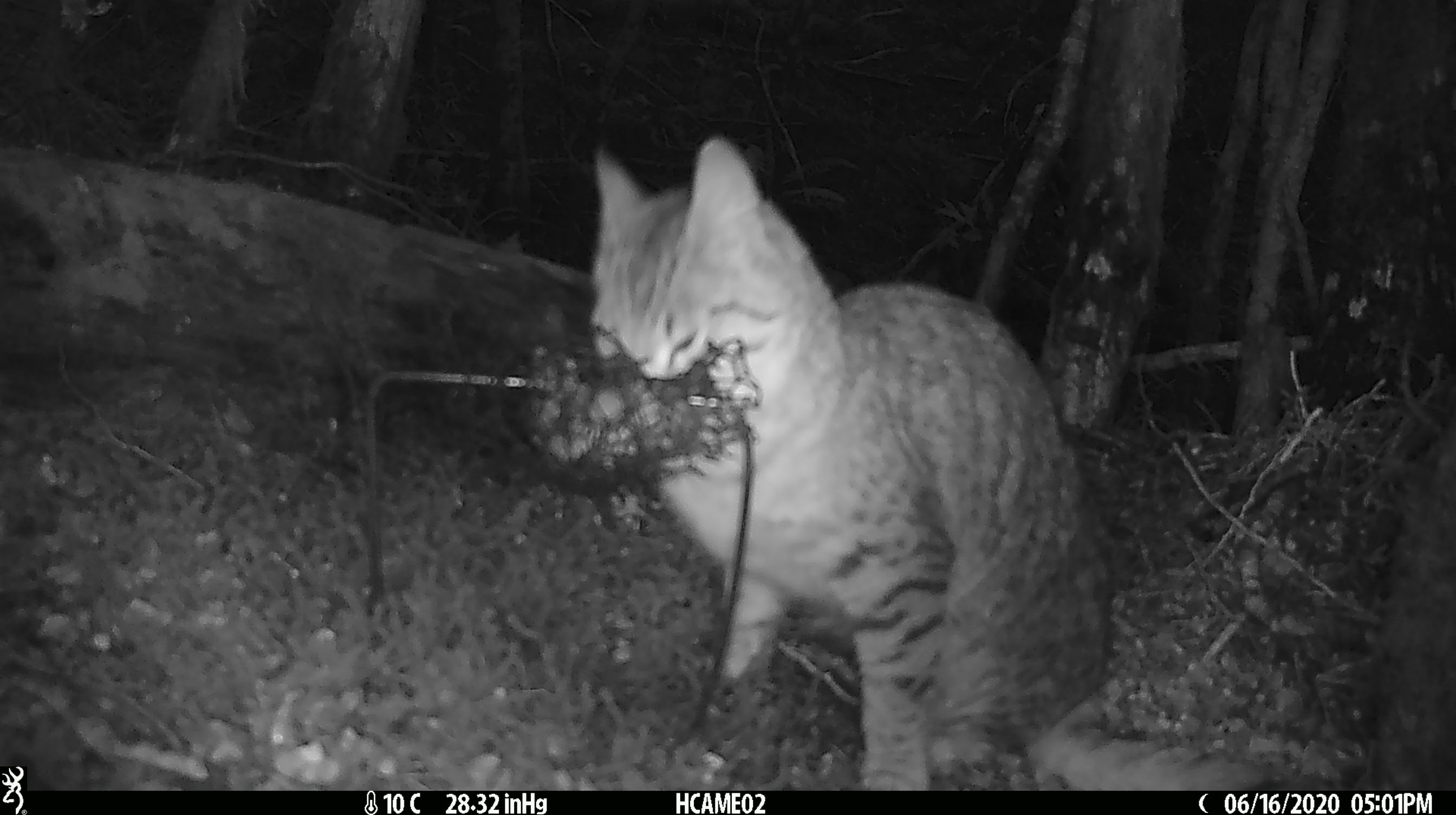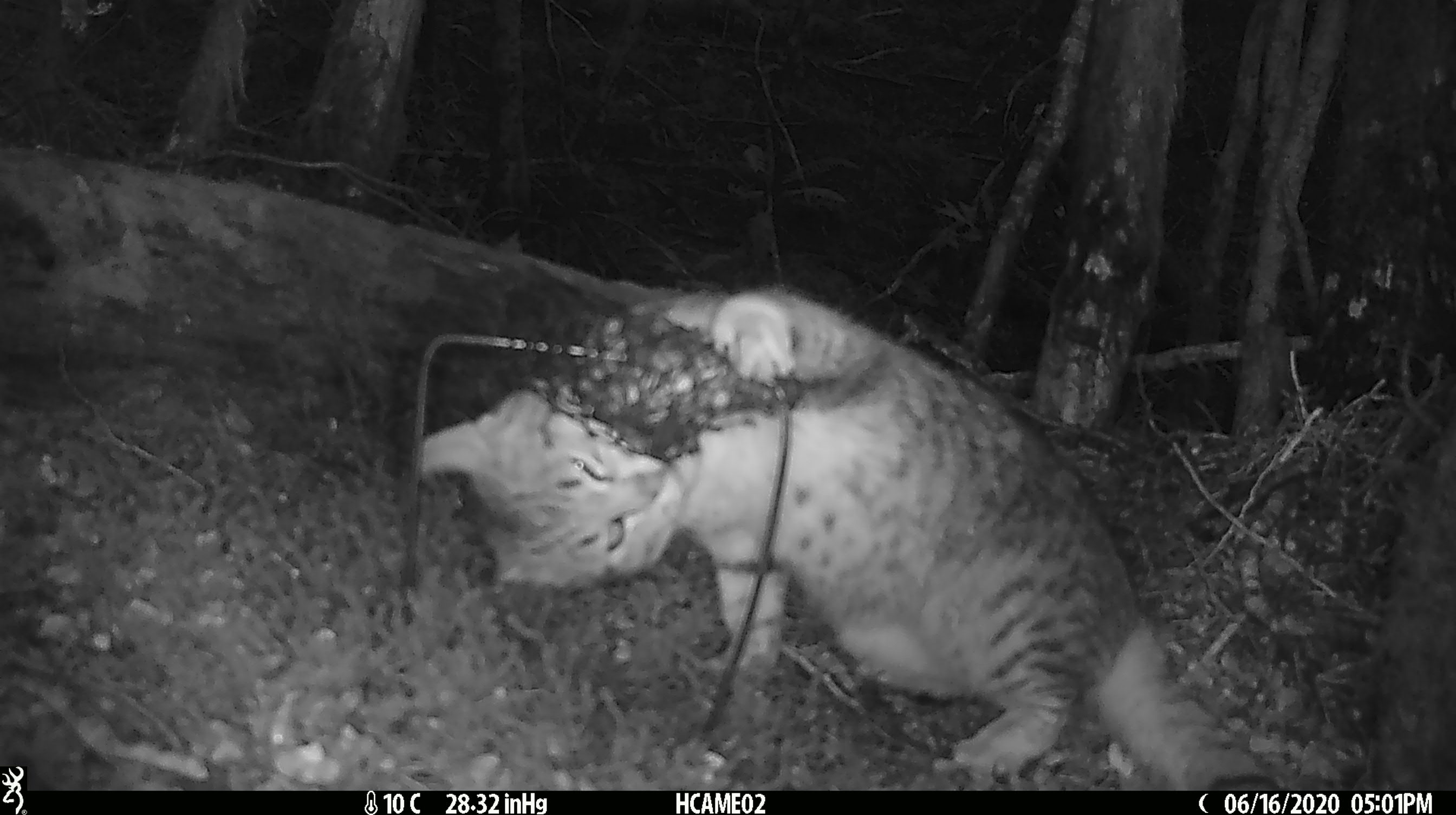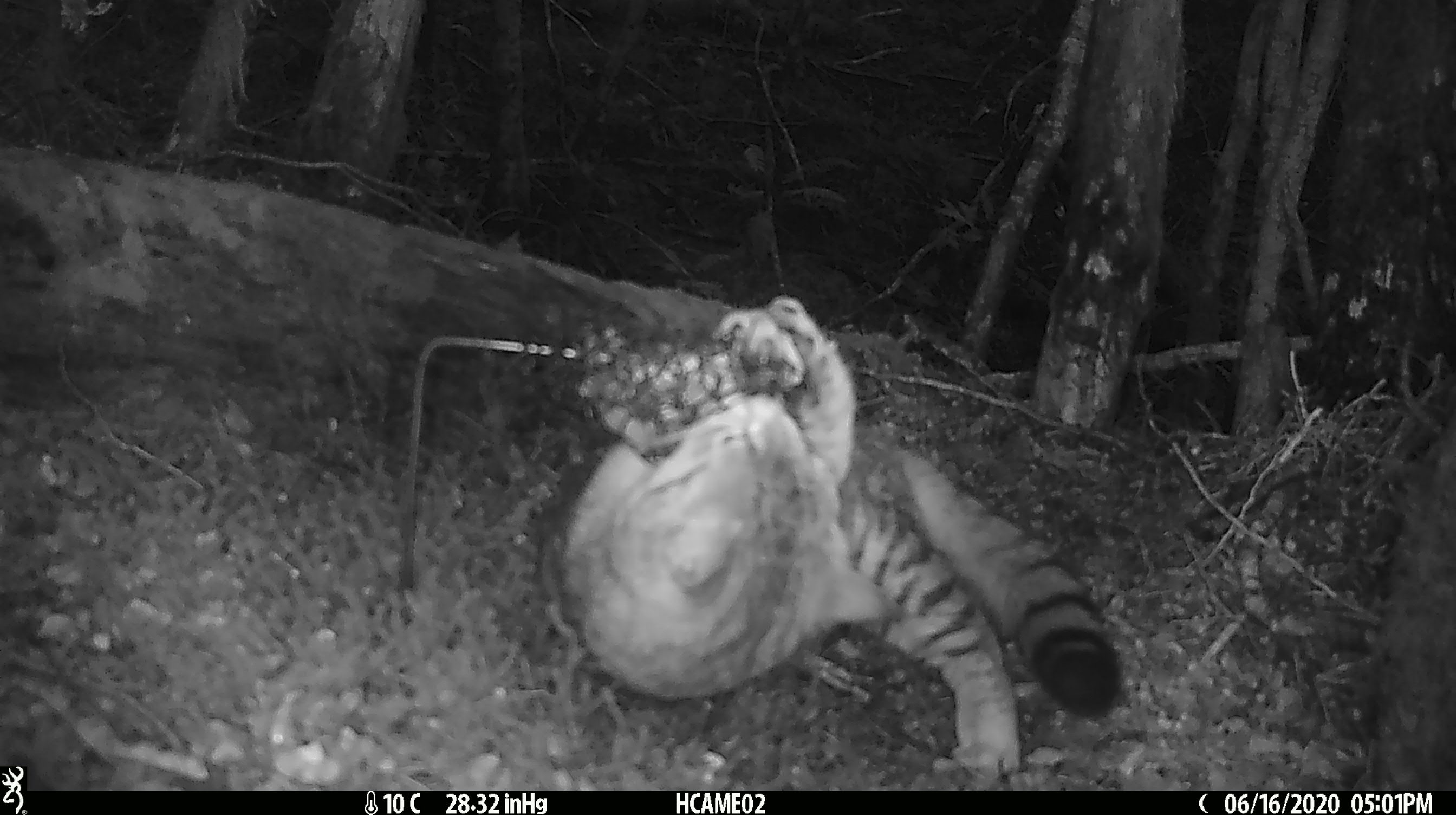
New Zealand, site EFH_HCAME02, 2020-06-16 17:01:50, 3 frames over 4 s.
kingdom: Animalia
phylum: Chordata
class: Mammalia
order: Carnivora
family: Felidae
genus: Felis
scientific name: Felis catus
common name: domestic cat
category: cat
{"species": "cat (domestic cat) (Felis catus)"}